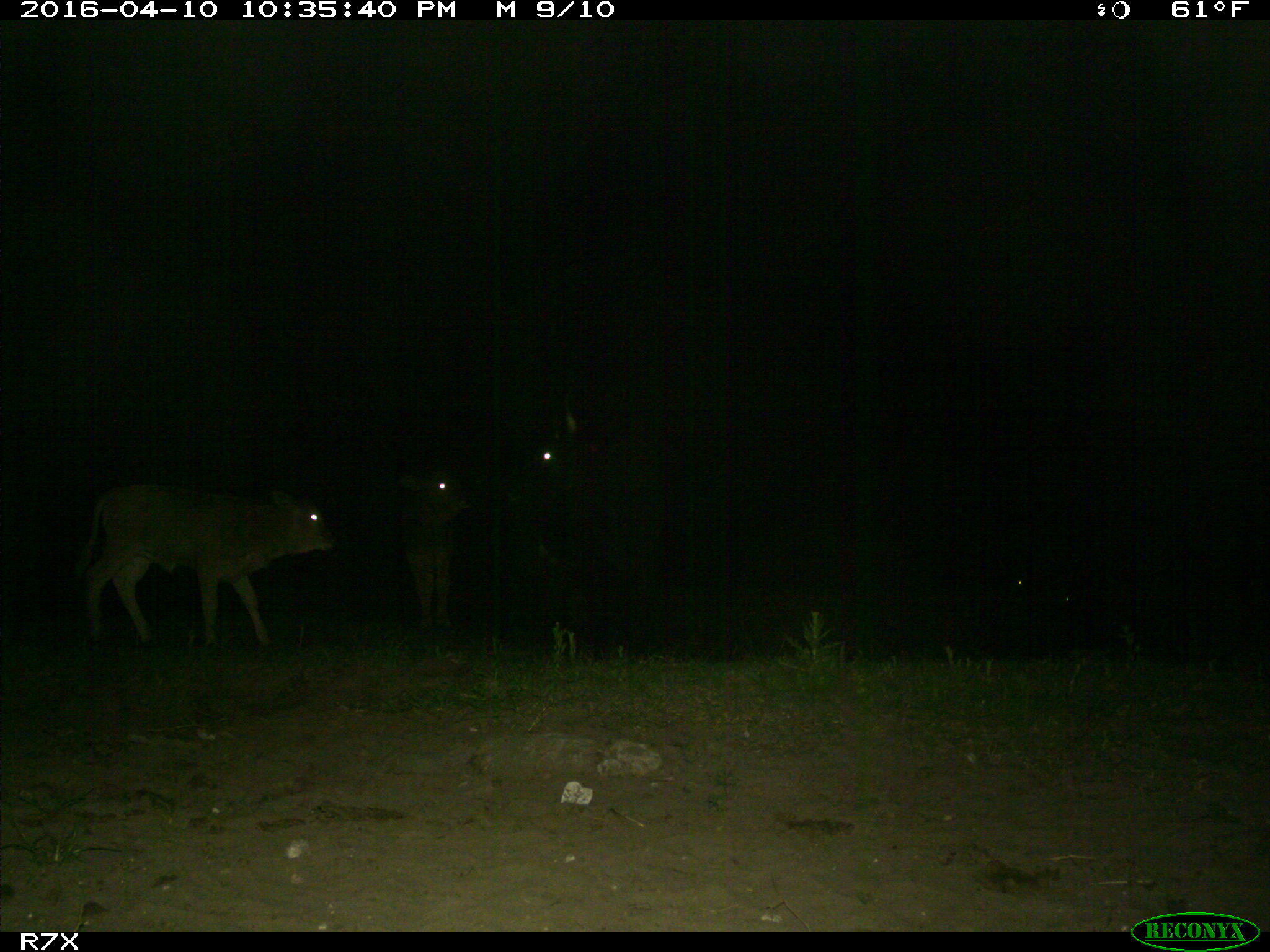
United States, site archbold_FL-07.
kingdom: Animalia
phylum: Chordata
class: Mammalia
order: Artiodactyla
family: Bovidae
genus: Bos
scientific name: Bos taurus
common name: domestic cow